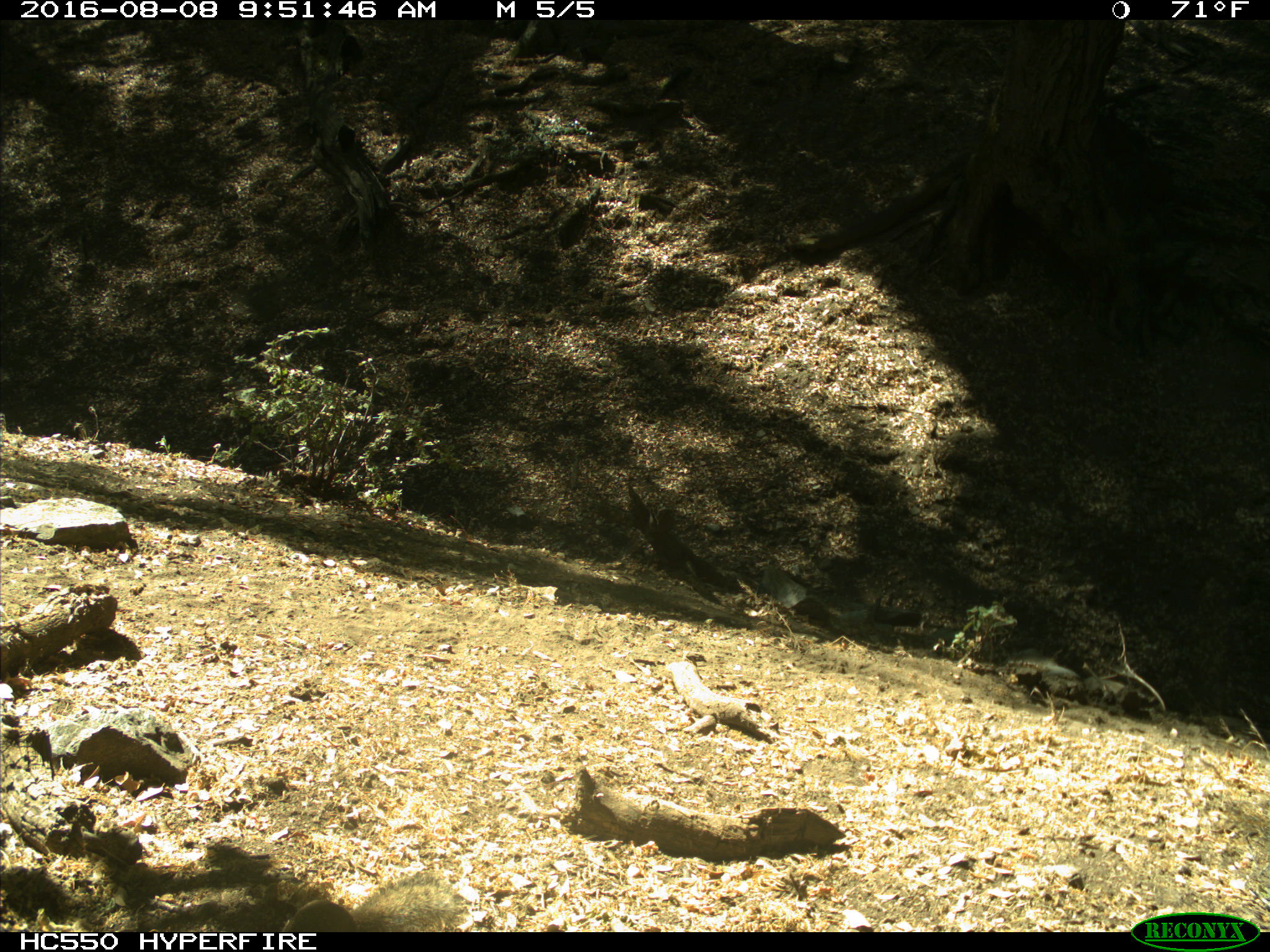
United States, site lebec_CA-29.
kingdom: Animalia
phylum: Chordata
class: Mammalia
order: Rodentia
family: Sciuridae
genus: Otospermophilus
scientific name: Otospermophilus beecheyi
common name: california ground squirrel